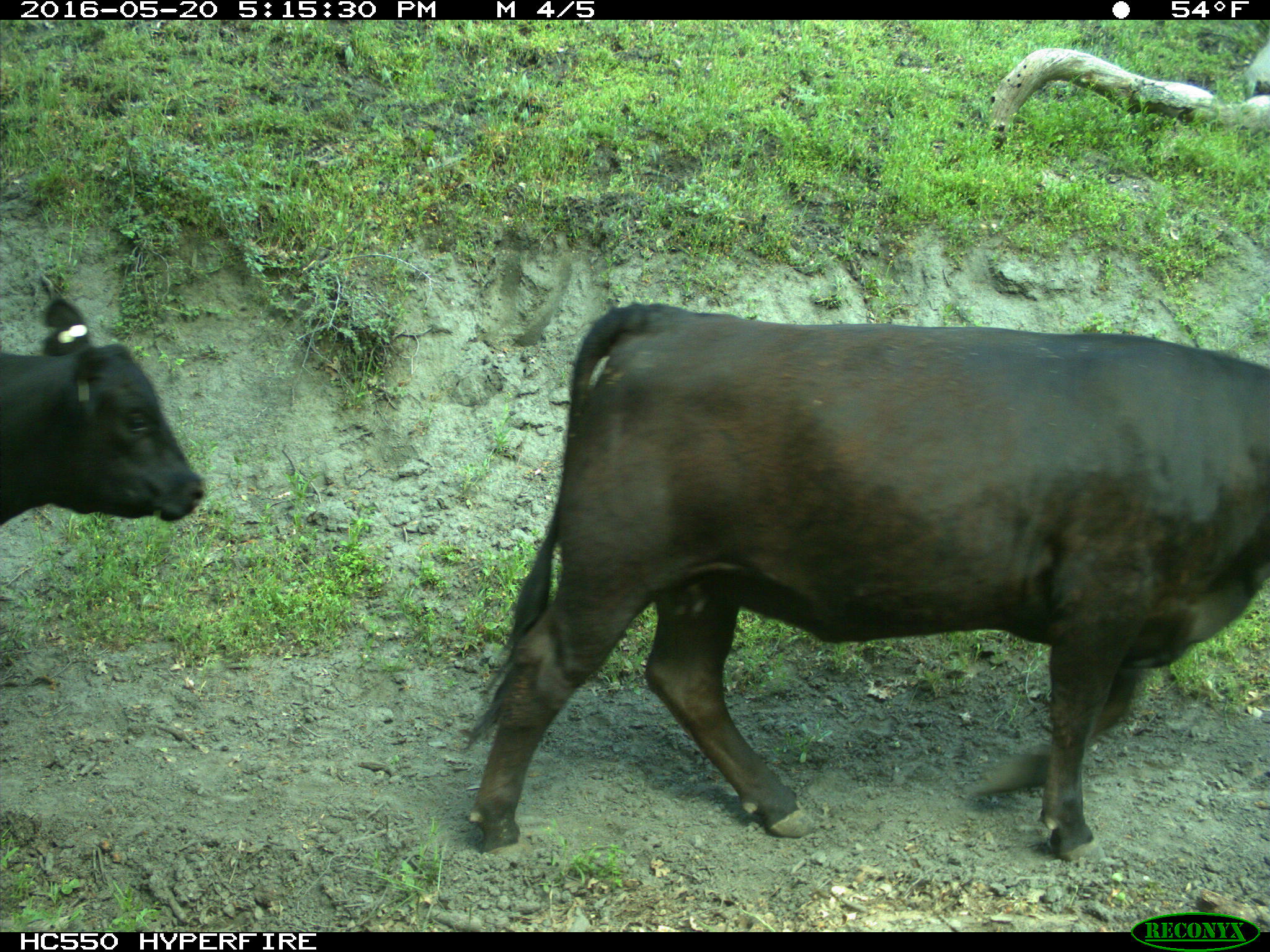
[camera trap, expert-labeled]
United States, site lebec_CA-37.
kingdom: Animalia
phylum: Chordata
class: Mammalia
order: Artiodactyla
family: Bovidae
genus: Bos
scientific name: Bos taurus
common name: domestic cow